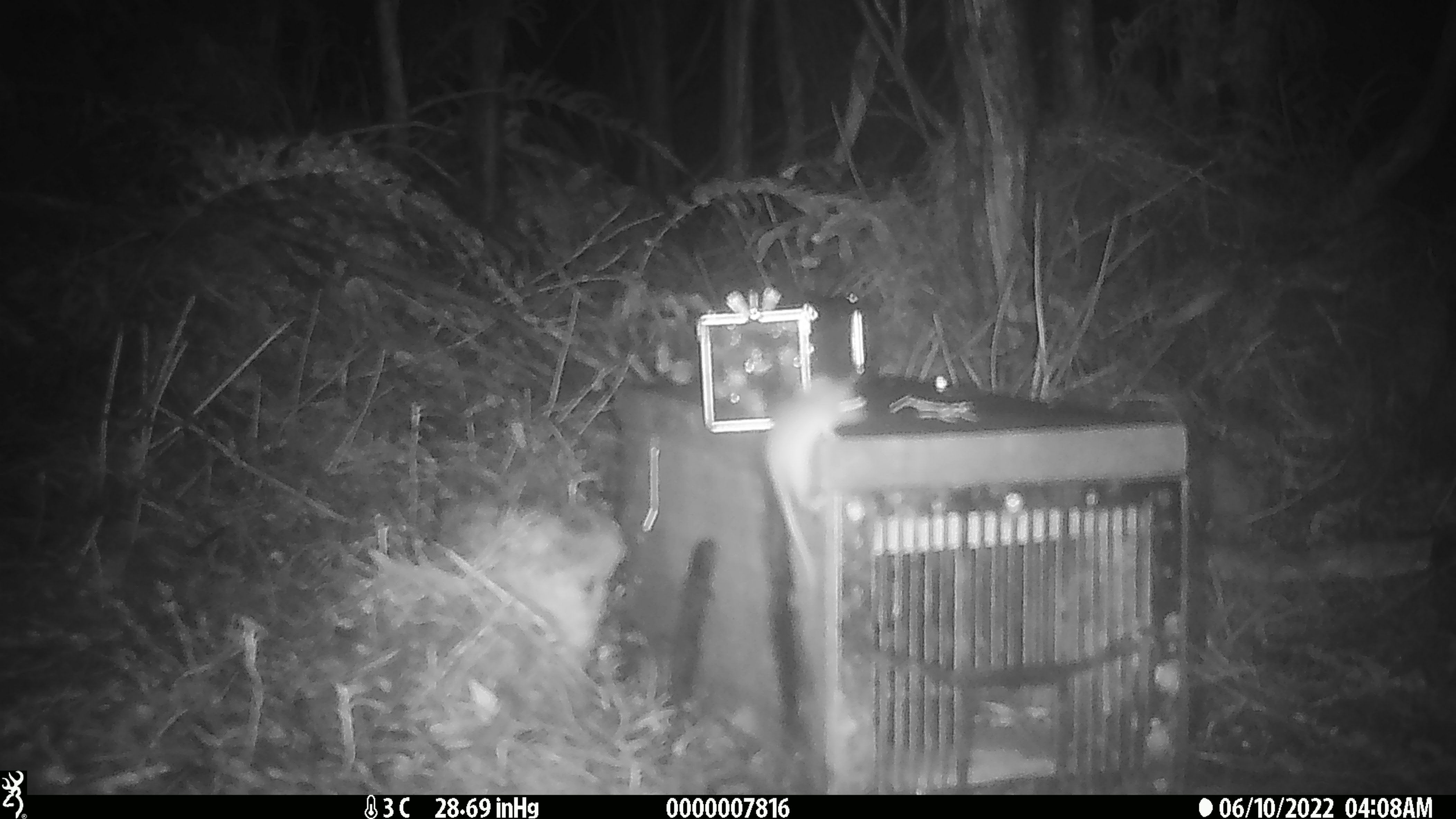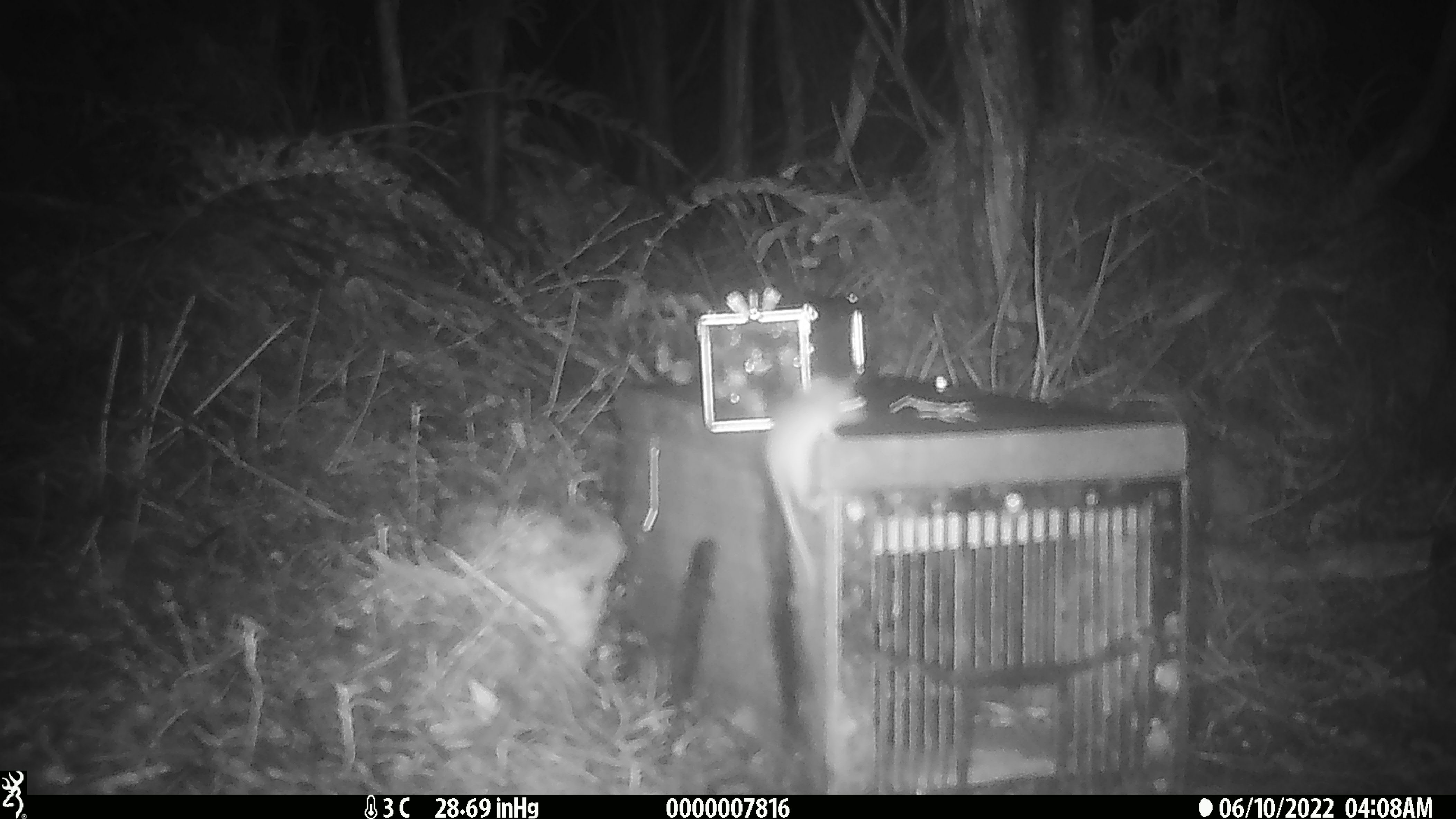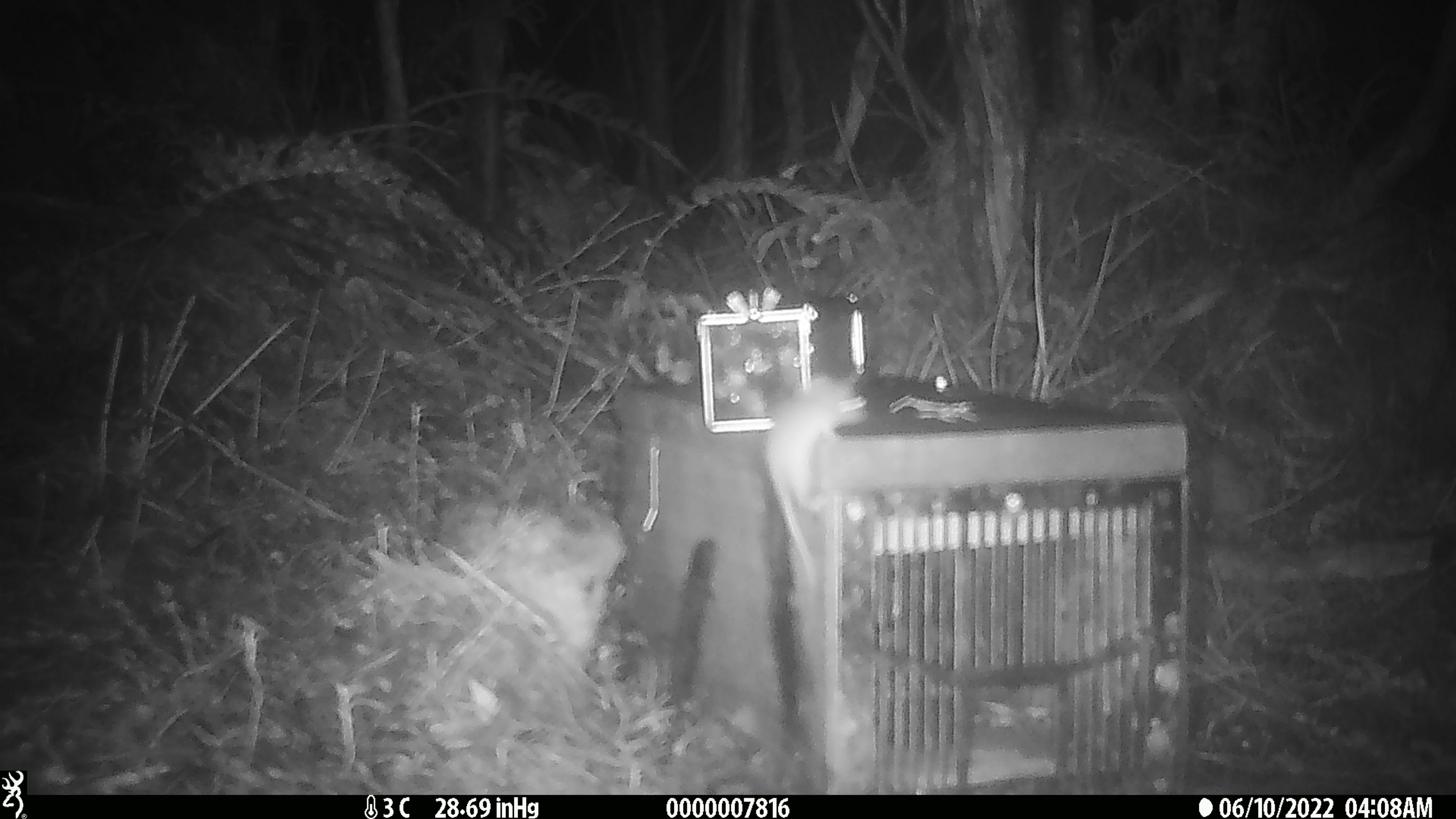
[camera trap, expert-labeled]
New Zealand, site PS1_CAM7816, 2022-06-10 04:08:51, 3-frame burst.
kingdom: Animalia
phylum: Chordata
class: Mammalia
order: Rodentia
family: Muridae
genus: Mus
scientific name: Mus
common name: mouse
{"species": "mouse (Mus)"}